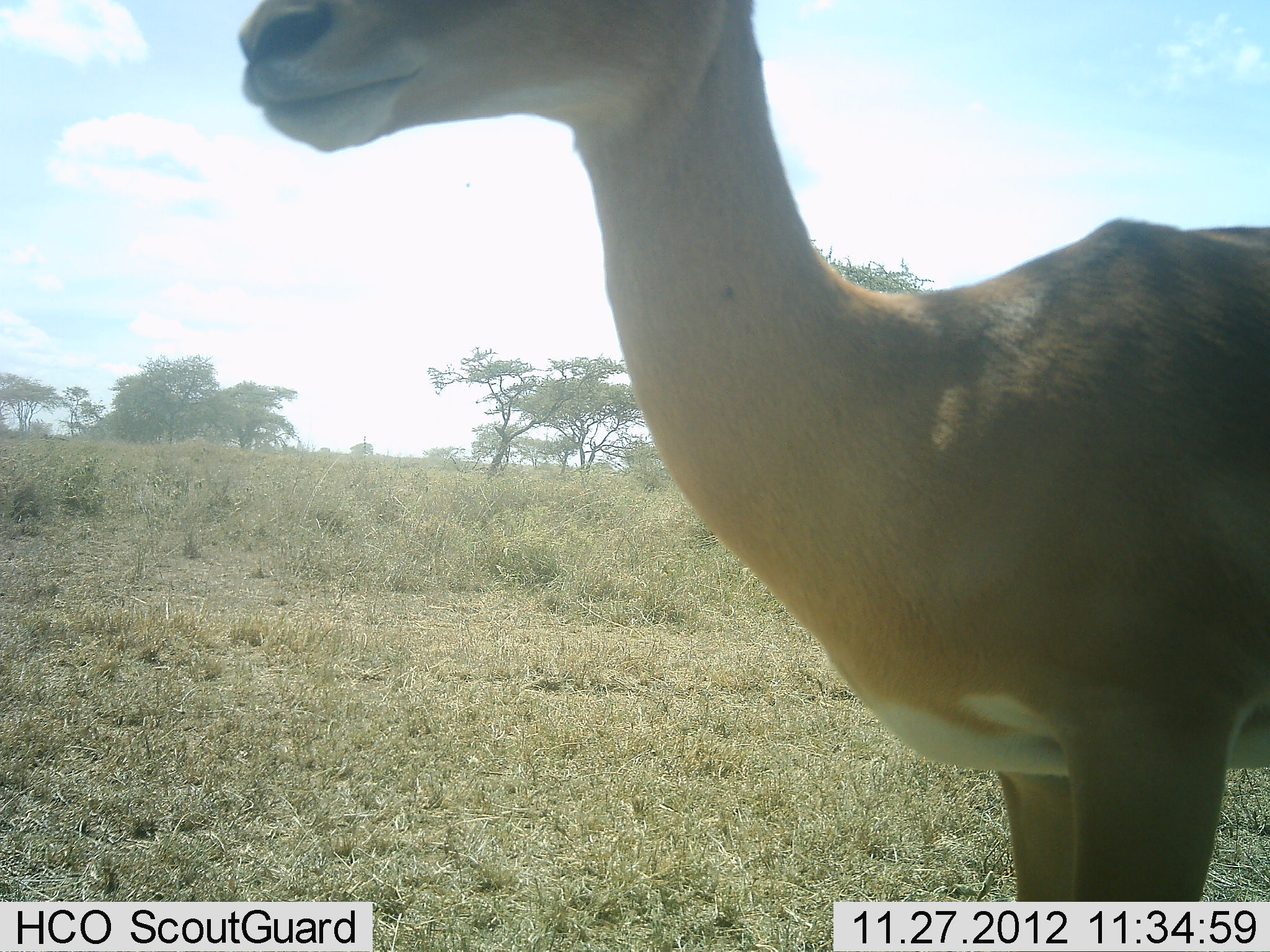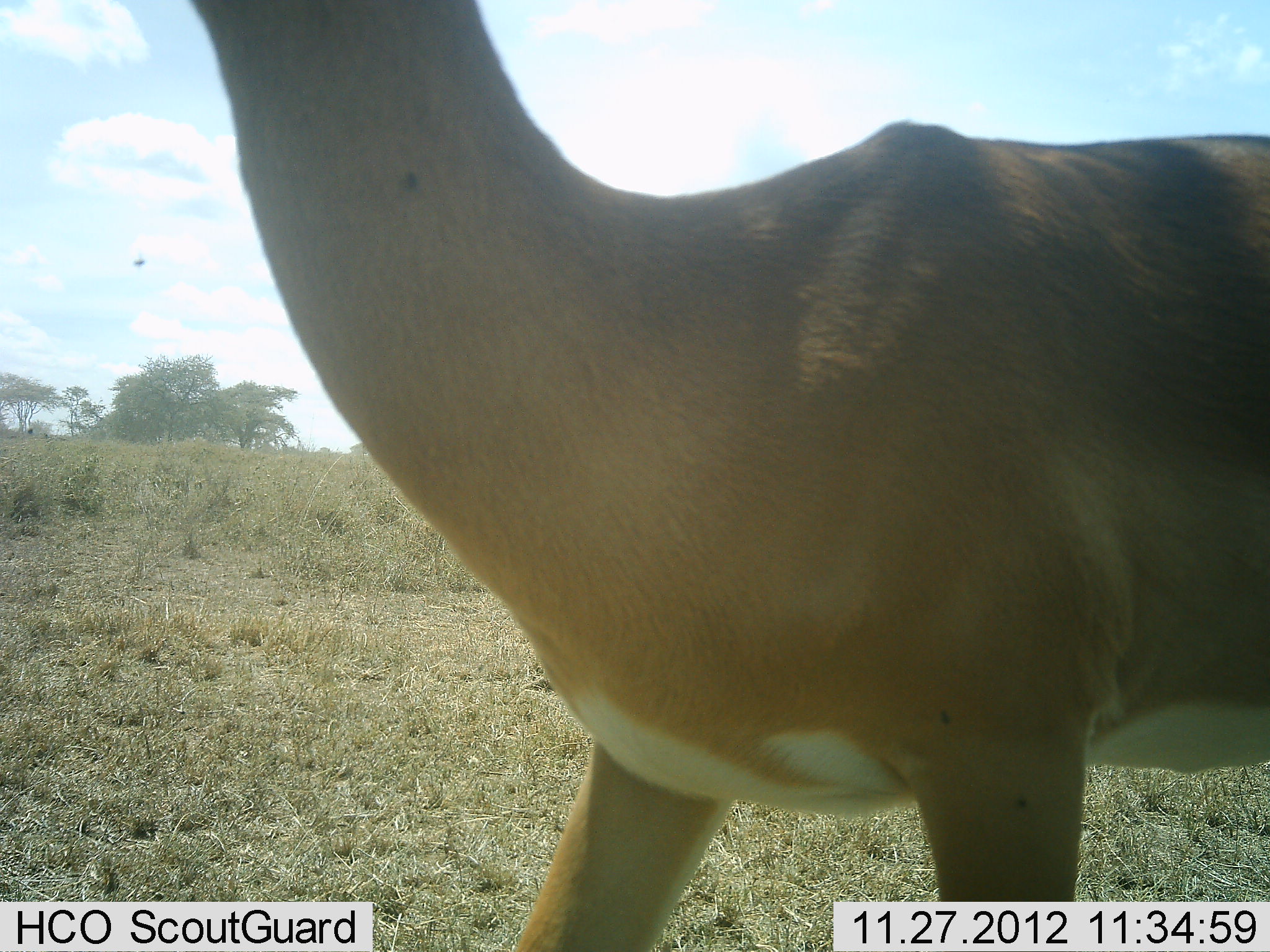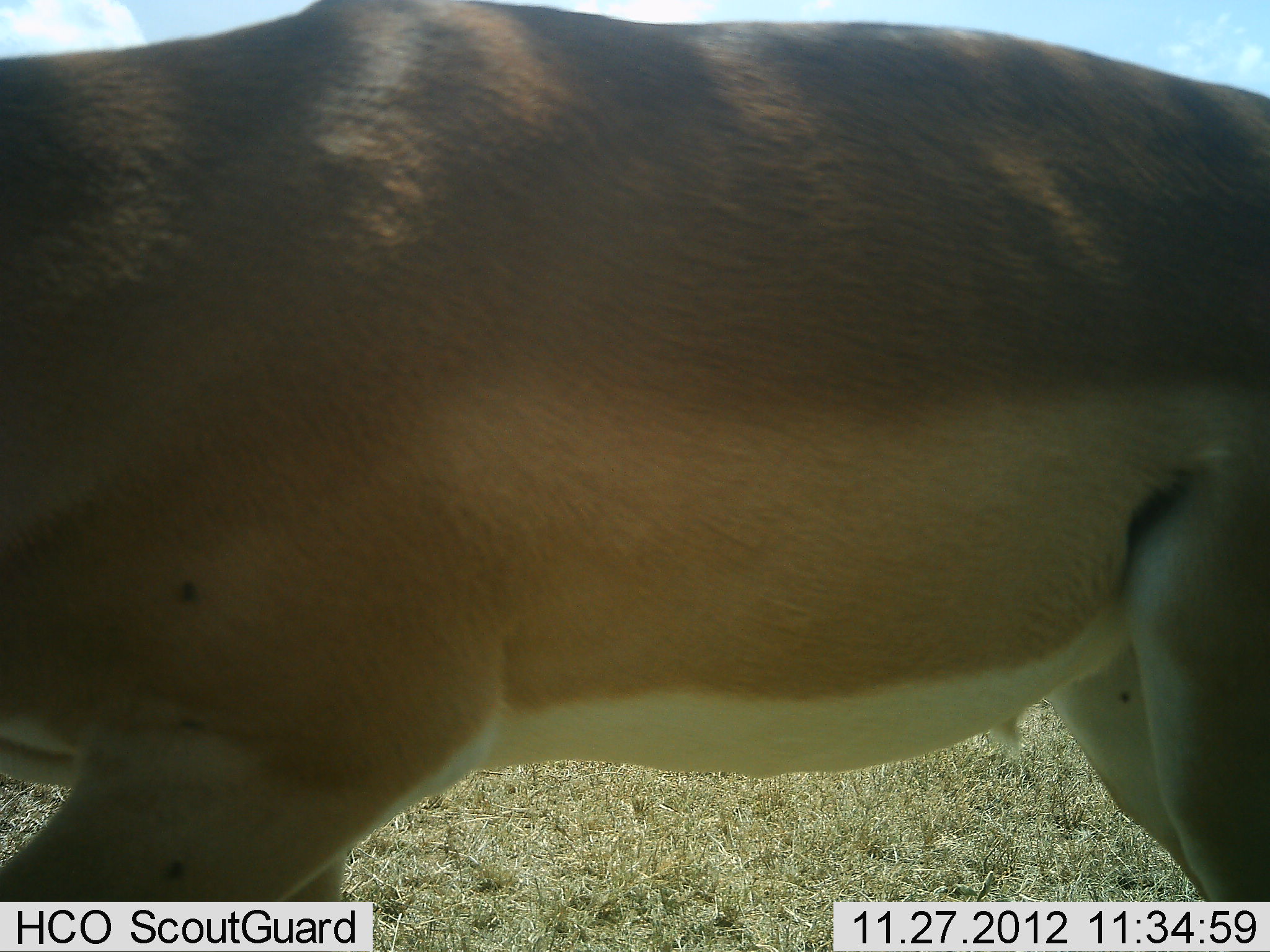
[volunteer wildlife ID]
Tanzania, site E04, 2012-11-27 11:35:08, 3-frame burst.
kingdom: Animalia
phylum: Chordata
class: Mammalia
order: Artiodactyla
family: Bovidae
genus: Aepyceros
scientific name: Aepyceros melampus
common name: impala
Impala (Aepyceros melampus), count 1. Behavior (volunteer vote fractions): standing 7%, resting 0%, moving 89%, interacting 0%. Young present (vote fraction): 0%. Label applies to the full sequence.